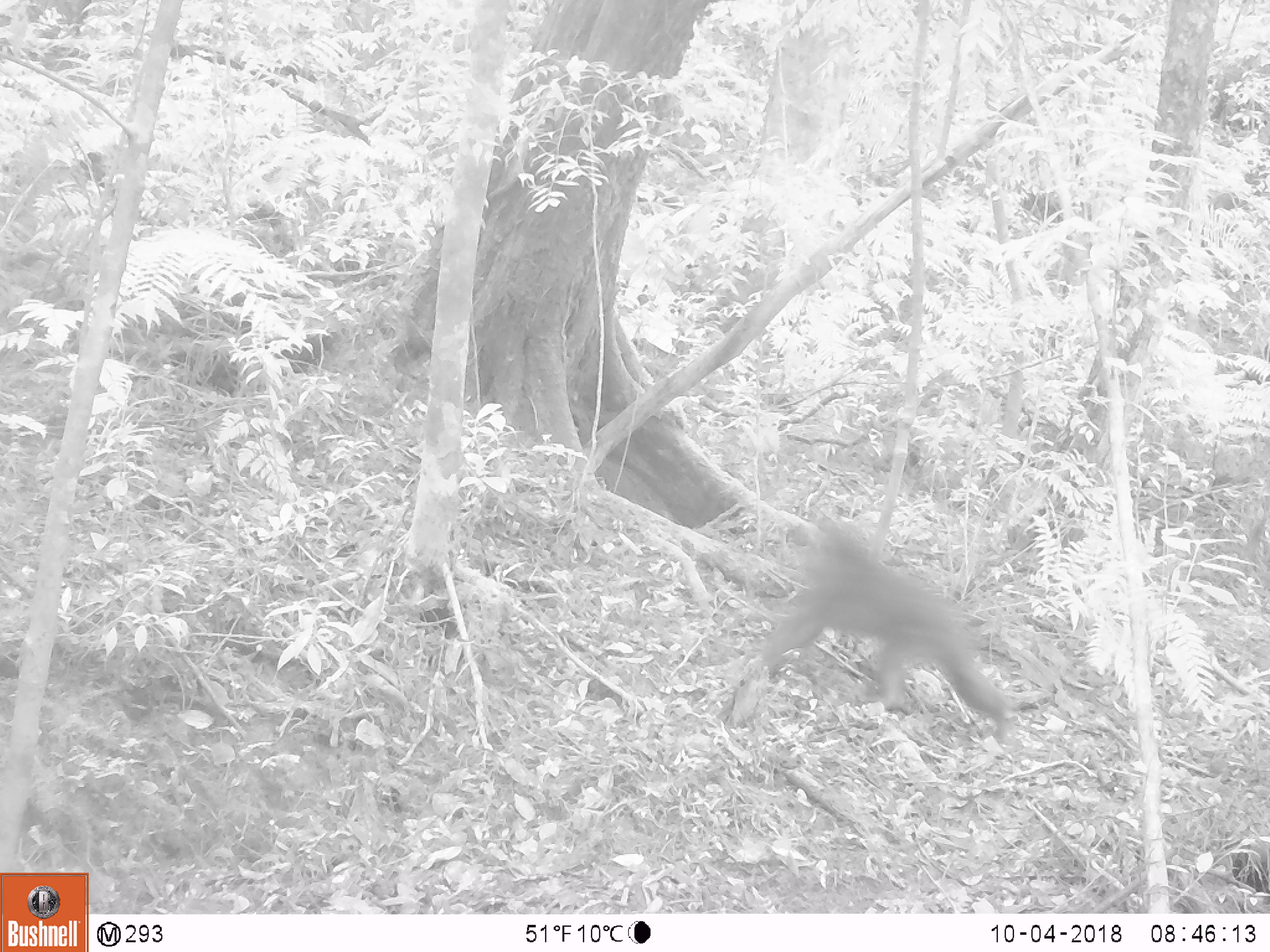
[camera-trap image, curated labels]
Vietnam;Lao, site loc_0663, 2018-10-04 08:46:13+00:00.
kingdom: Animalia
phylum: Chordata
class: Mammalia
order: Primates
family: Cercopithecidae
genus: Macaca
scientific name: Macaca arctoides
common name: stump-tailed macaque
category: stump tailed macaque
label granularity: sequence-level